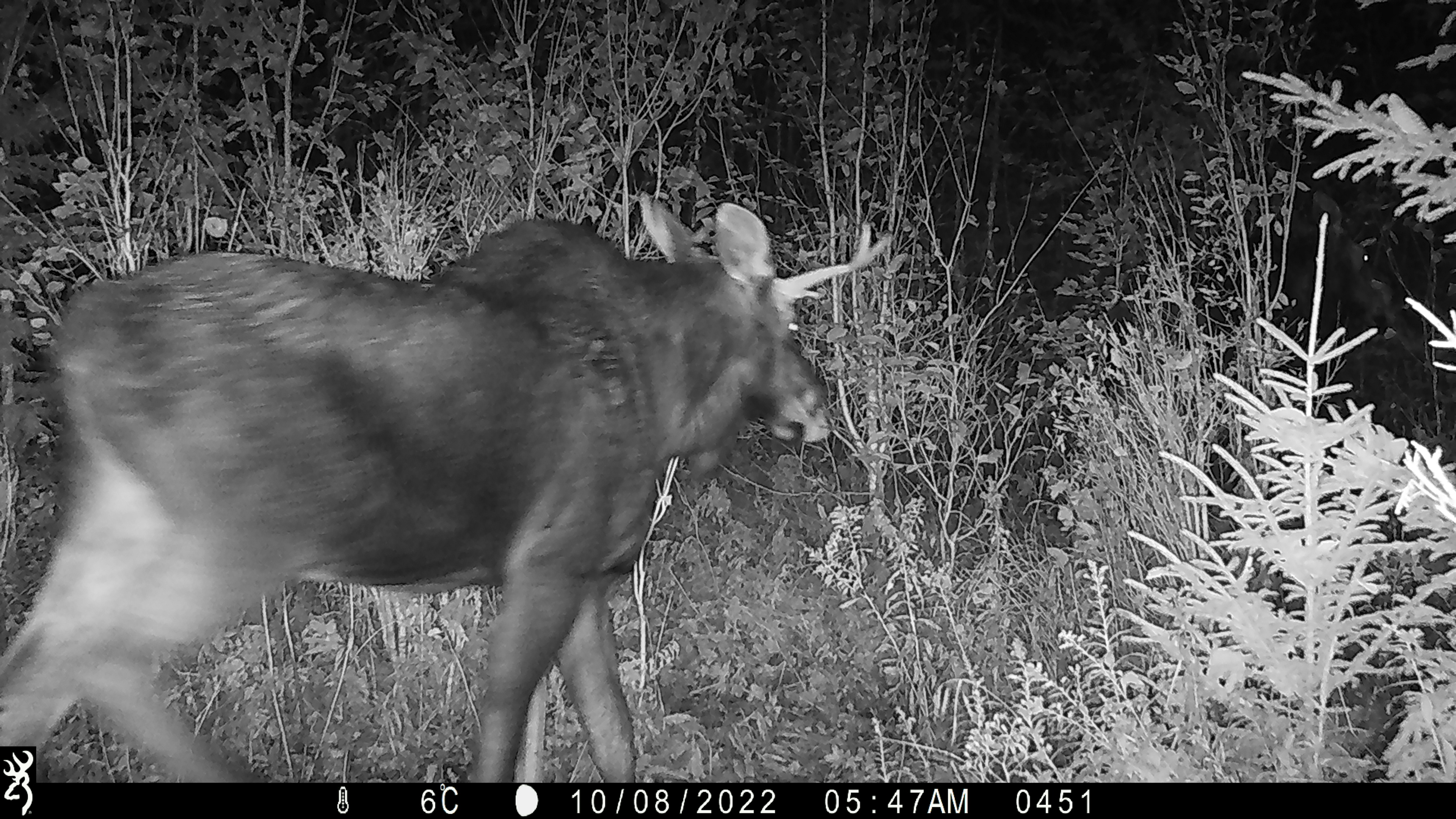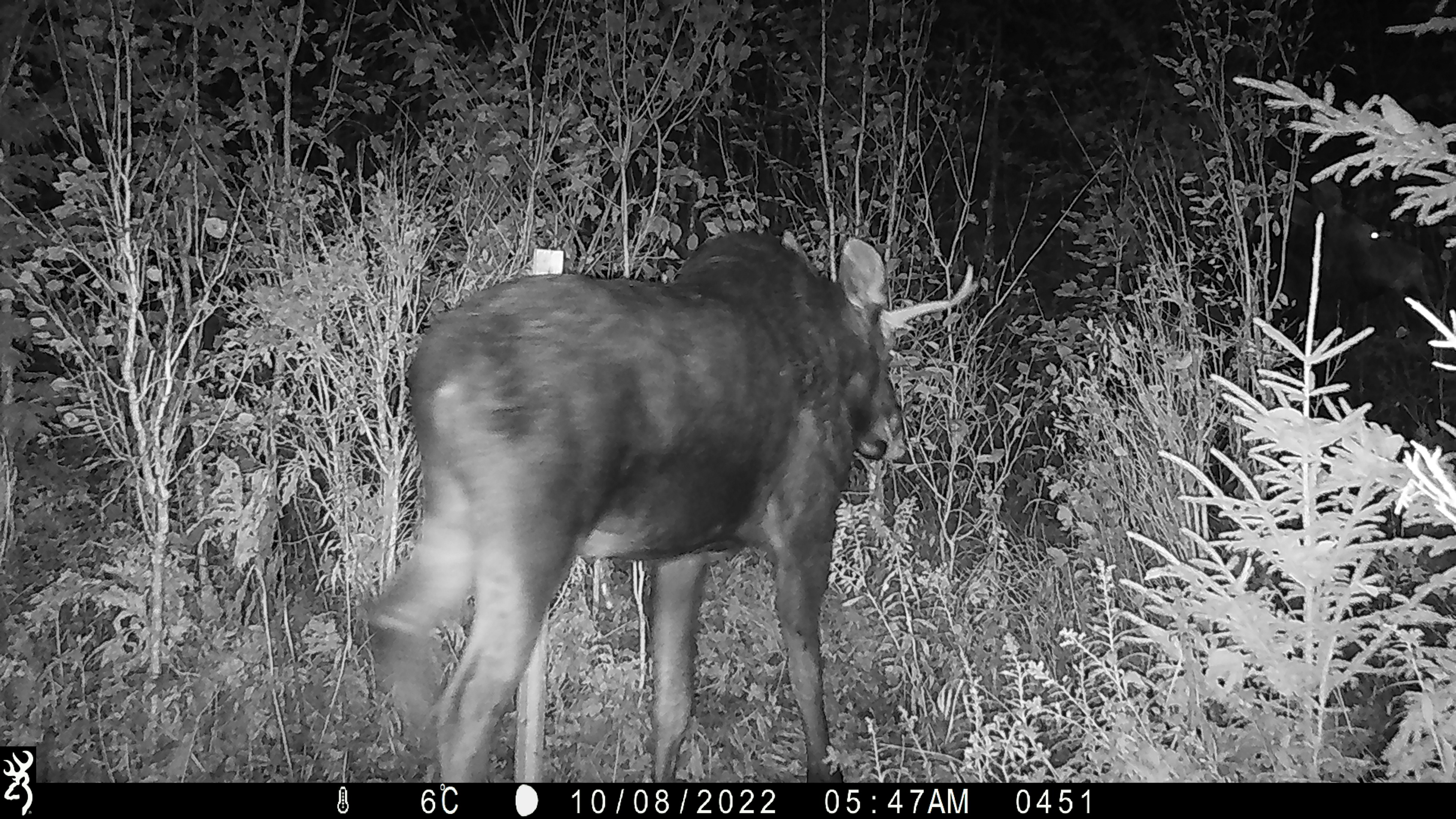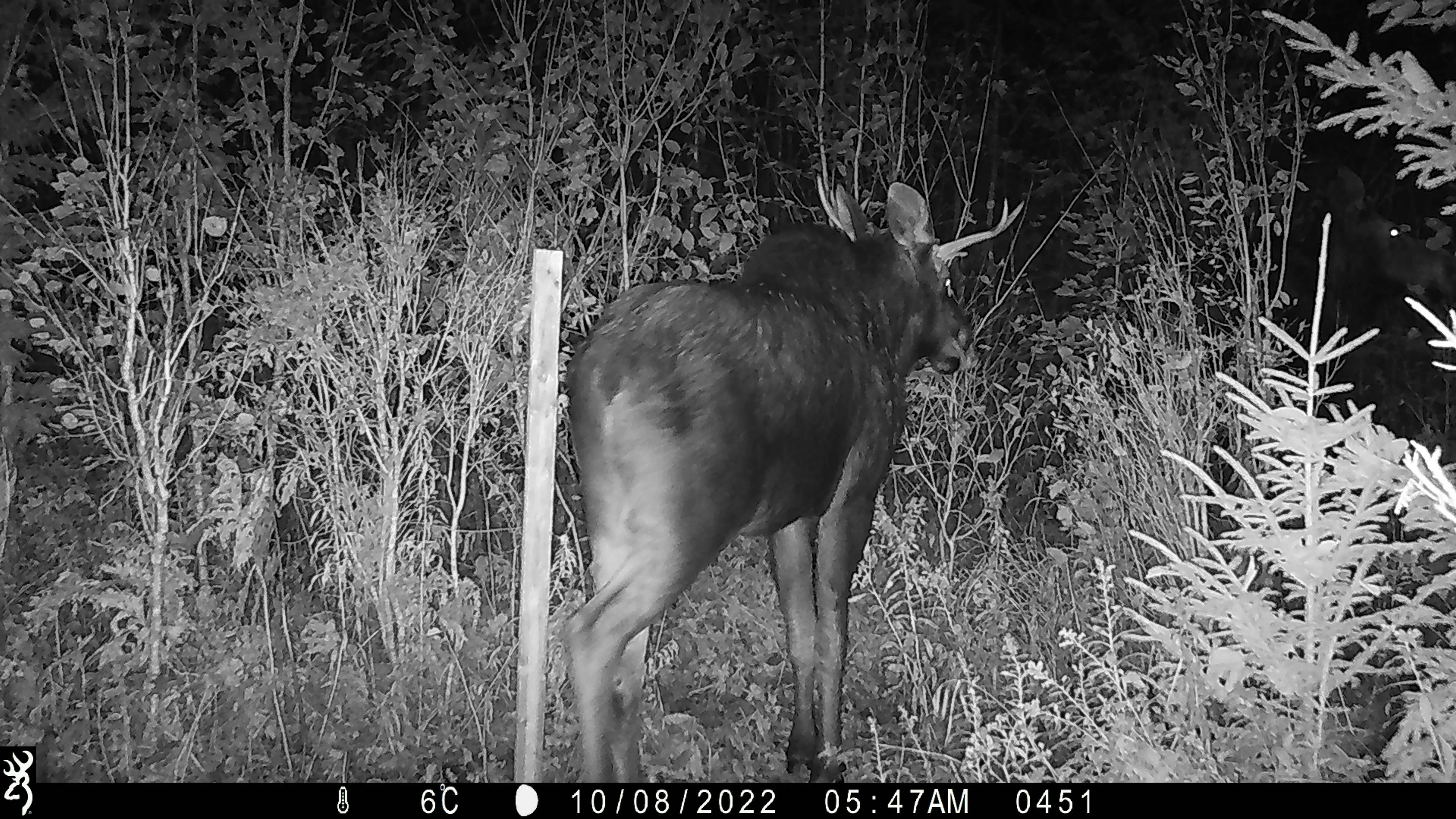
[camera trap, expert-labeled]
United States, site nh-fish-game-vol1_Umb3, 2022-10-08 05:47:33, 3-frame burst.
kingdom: Animalia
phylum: Chordata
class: Mammalia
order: Artiodactyla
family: Cervidae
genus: Alces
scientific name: Alces alces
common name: moose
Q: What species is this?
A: Moose (Alces alces).